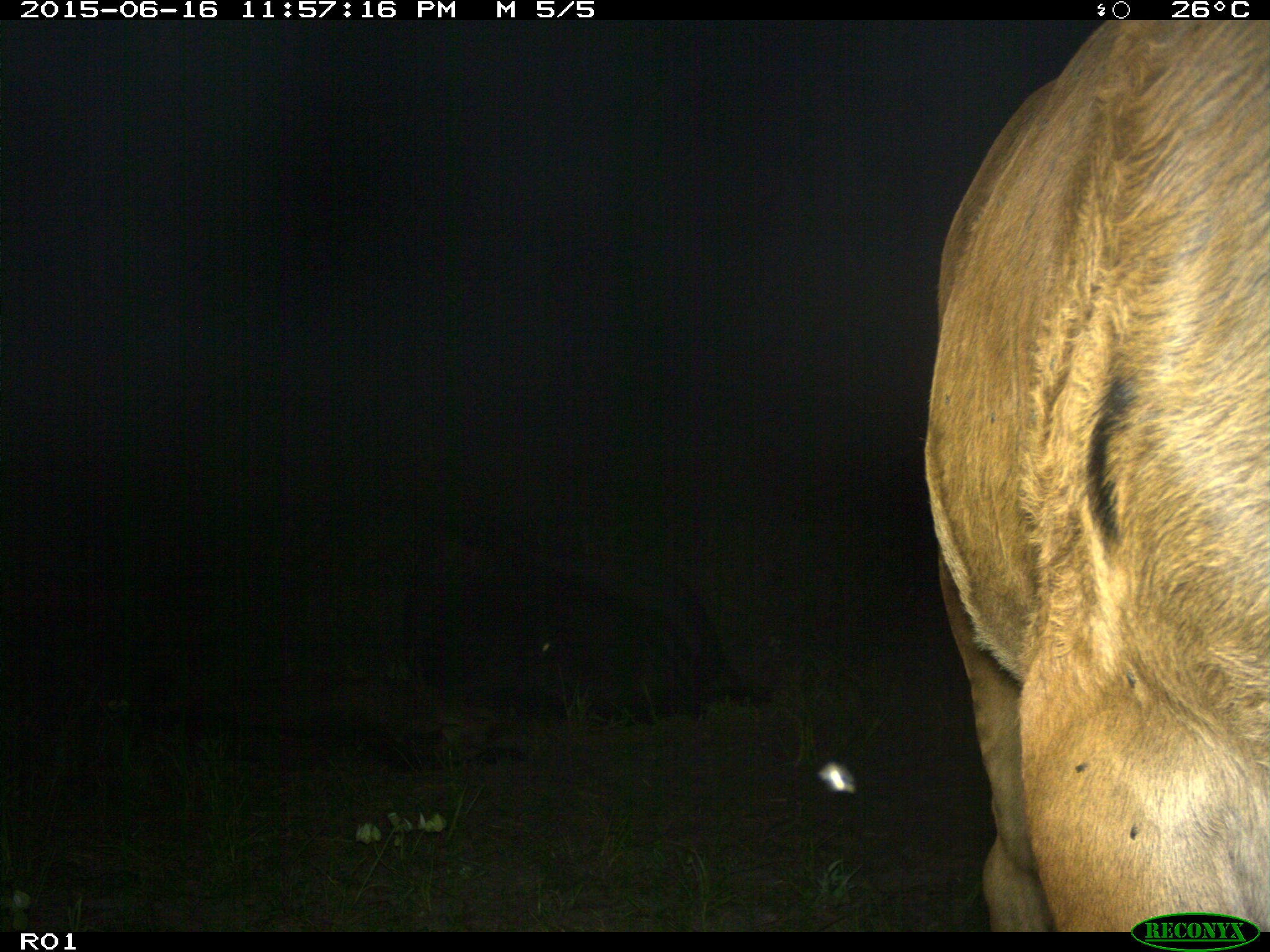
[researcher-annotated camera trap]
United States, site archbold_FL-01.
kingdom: Animalia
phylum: Chordata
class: Mammalia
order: Artiodactyla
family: Bovidae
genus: Bos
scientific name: Bos taurus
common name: domestic cow